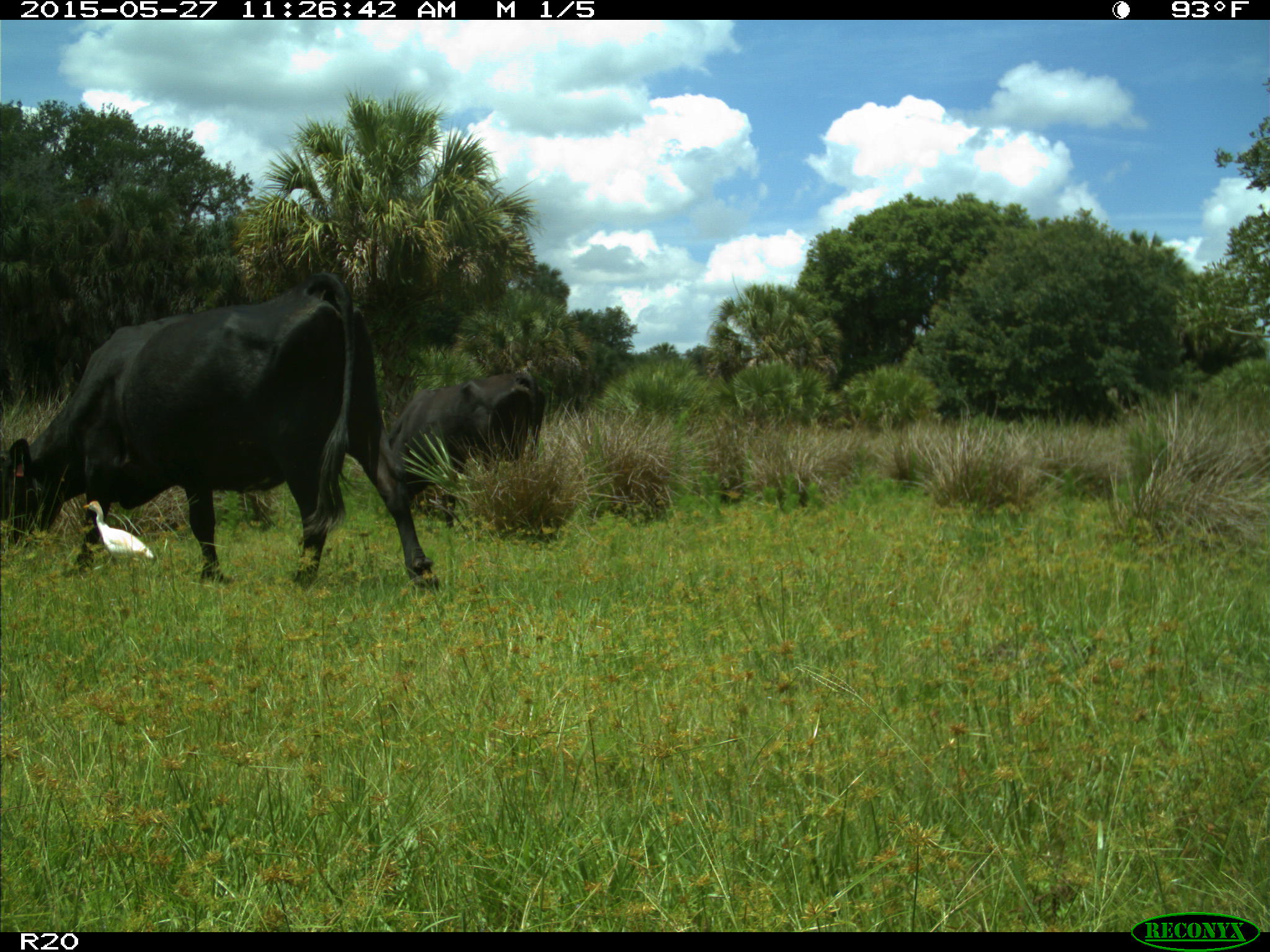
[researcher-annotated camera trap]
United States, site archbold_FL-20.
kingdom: Animalia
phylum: Chordata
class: Mammalia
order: Artiodactyla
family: Bovidae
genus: Bos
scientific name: Bos taurus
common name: domestic cow